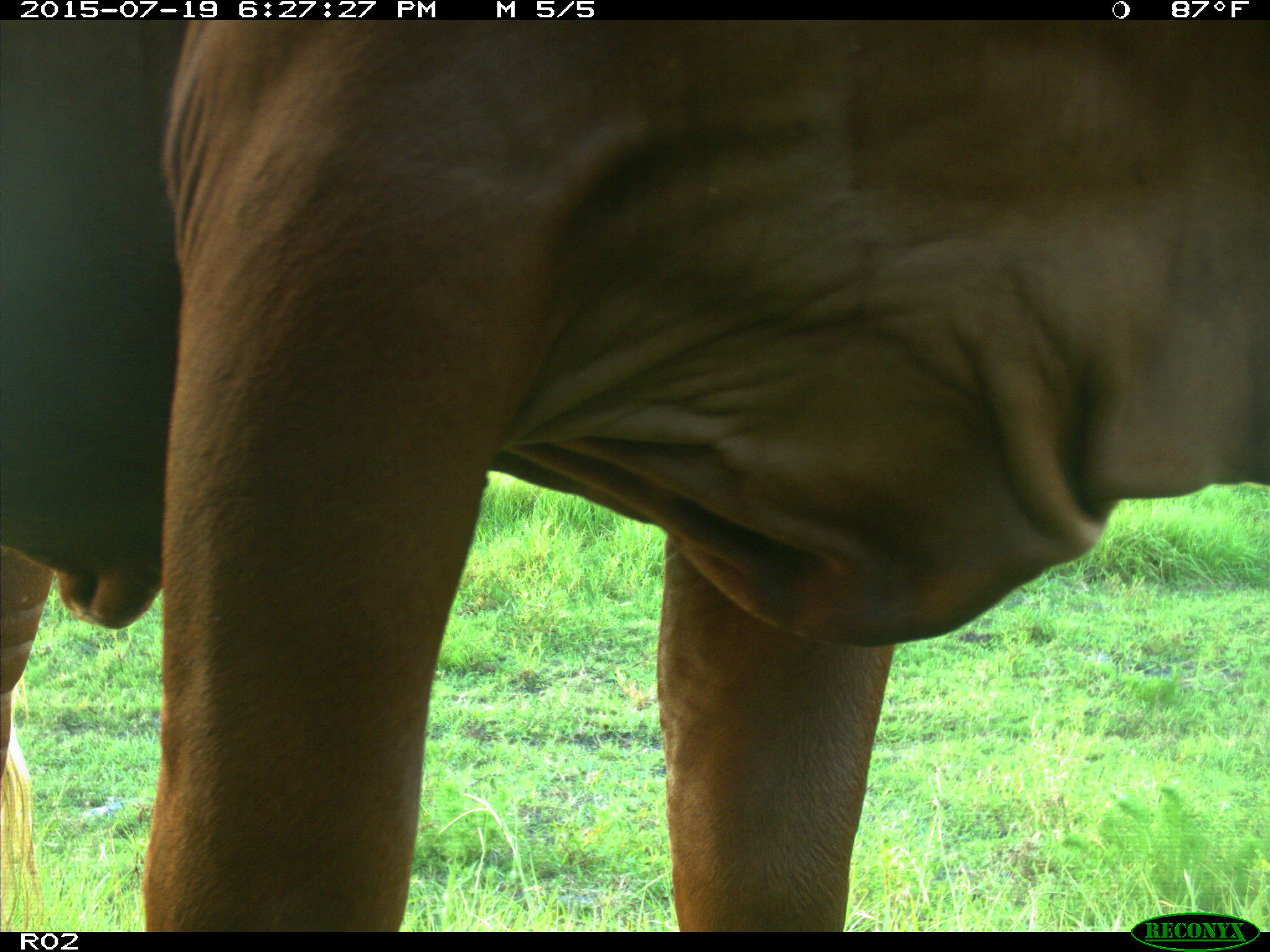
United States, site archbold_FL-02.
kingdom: Animalia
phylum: Chordata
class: Mammalia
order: Artiodactyla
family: Bovidae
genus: Bos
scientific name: Bos taurus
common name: domestic cow